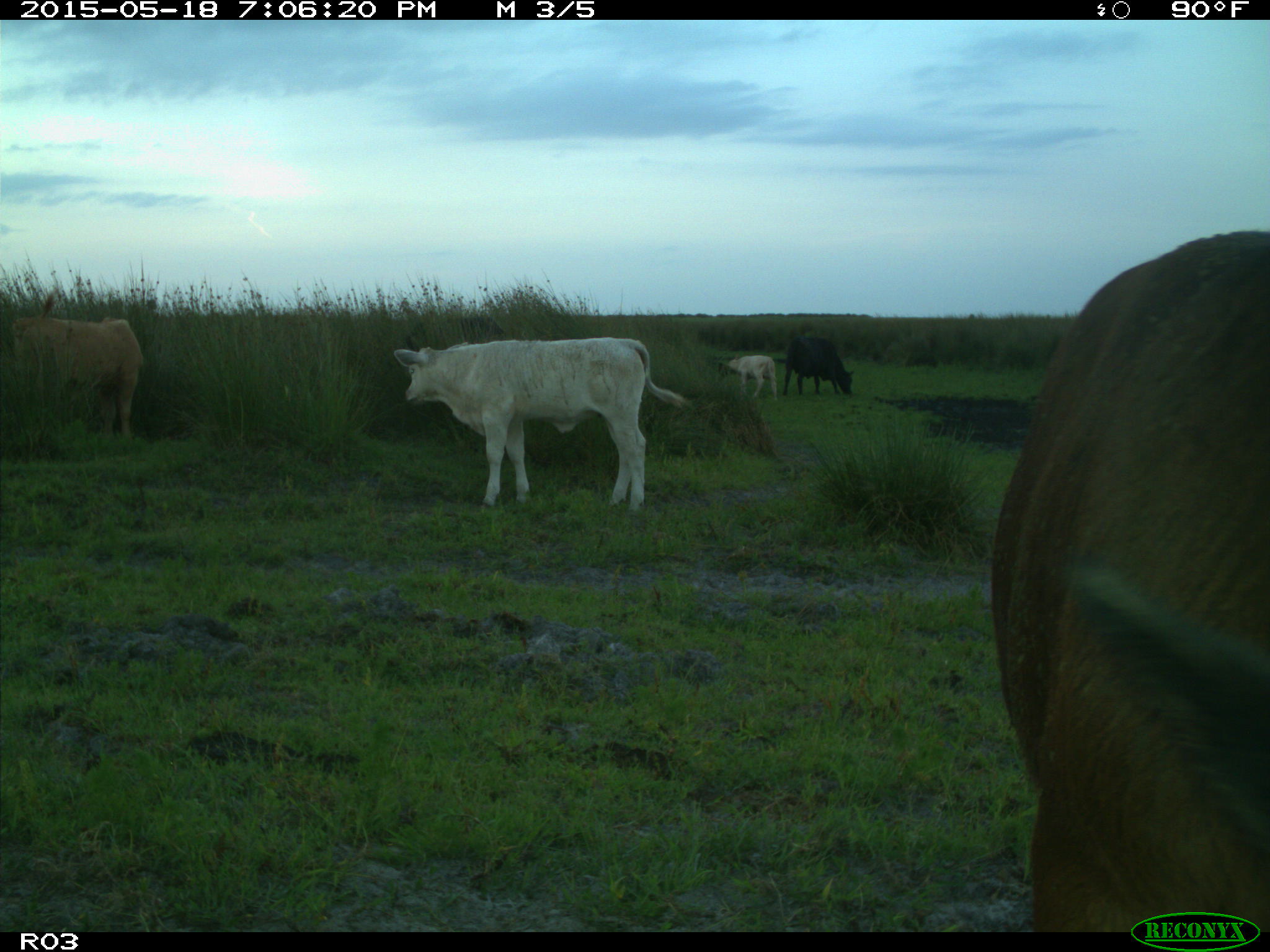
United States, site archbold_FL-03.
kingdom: Animalia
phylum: Chordata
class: Mammalia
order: Artiodactyla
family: Bovidae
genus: Bos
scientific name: Bos taurus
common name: domestic cow